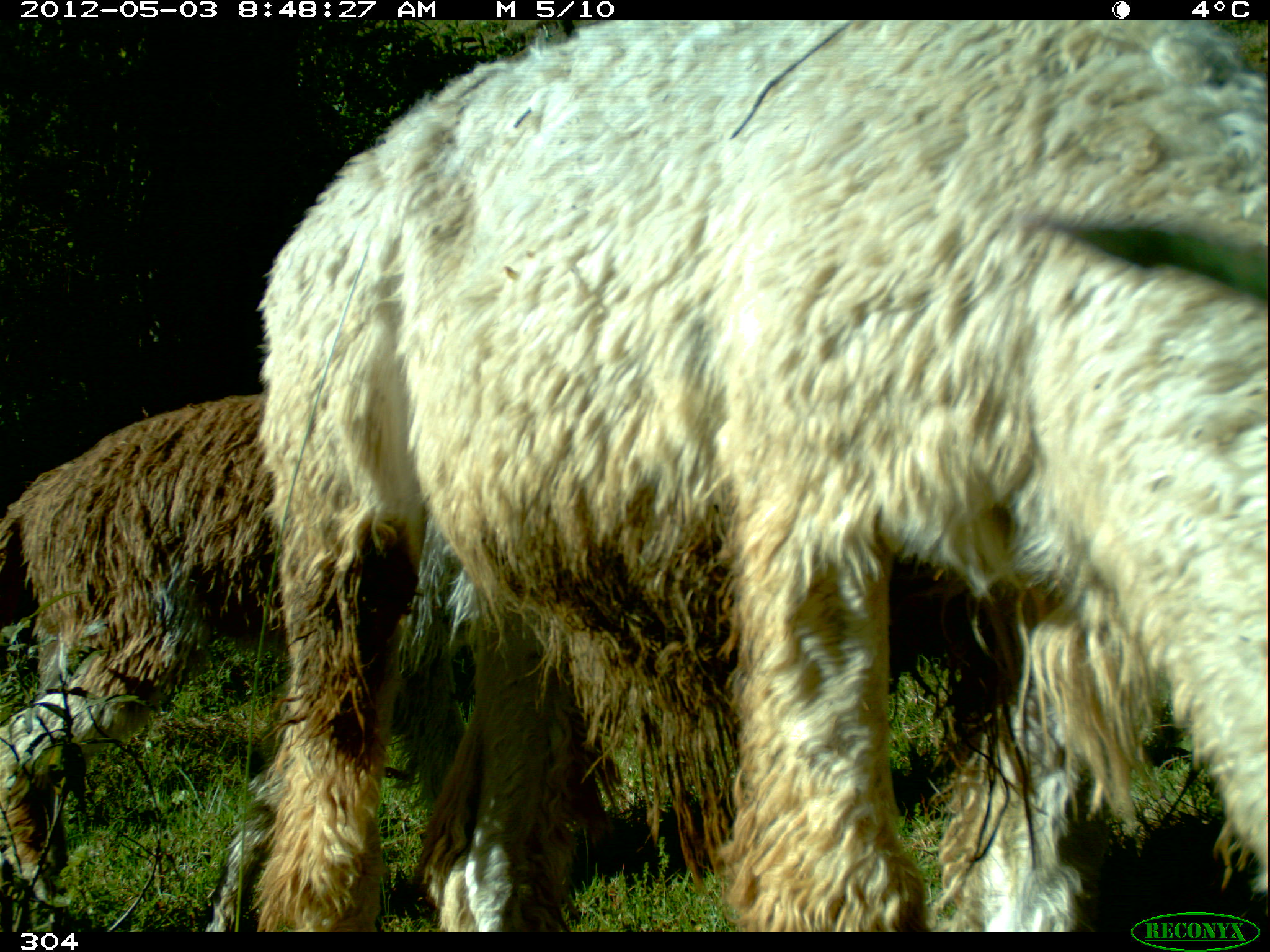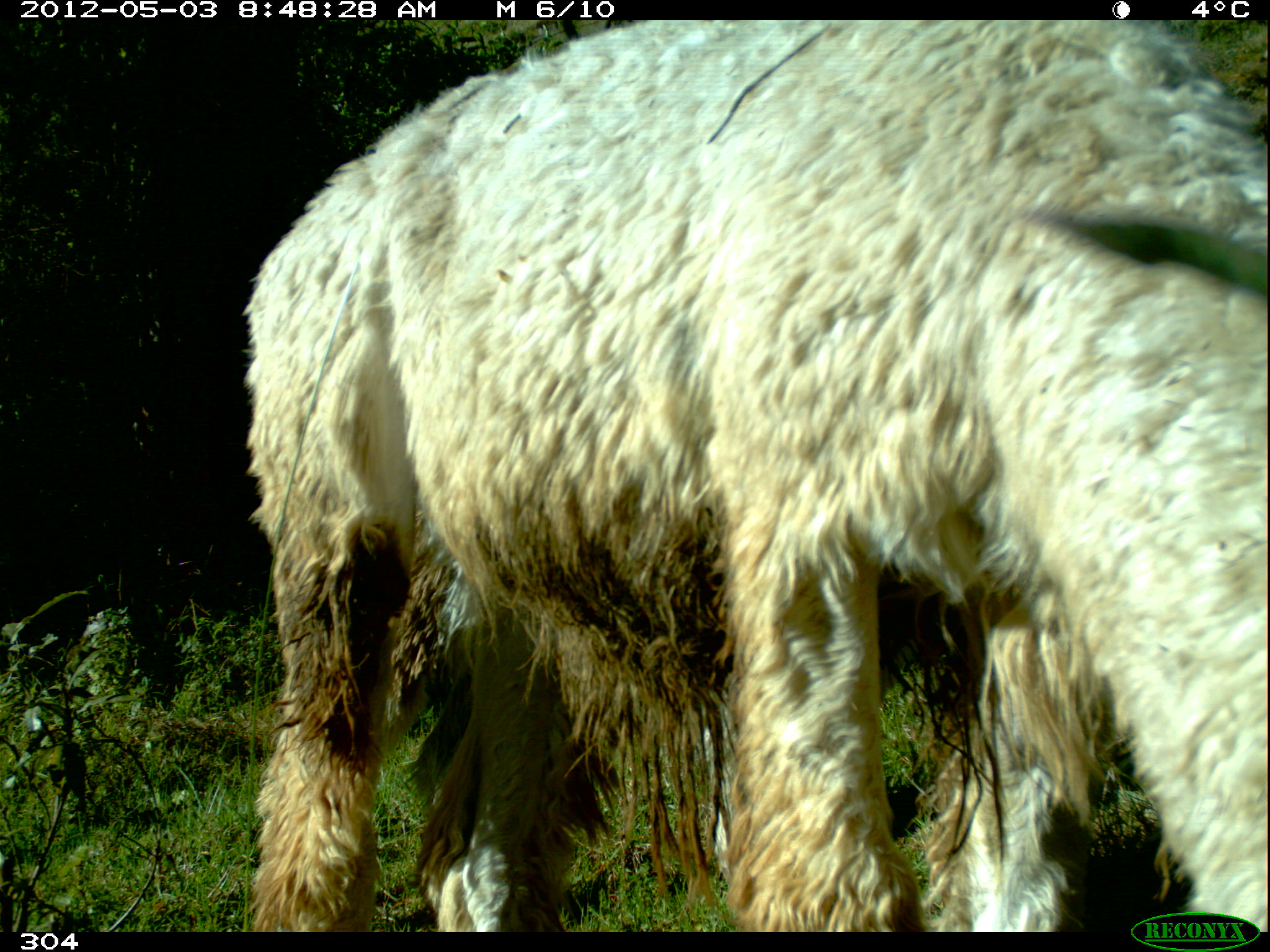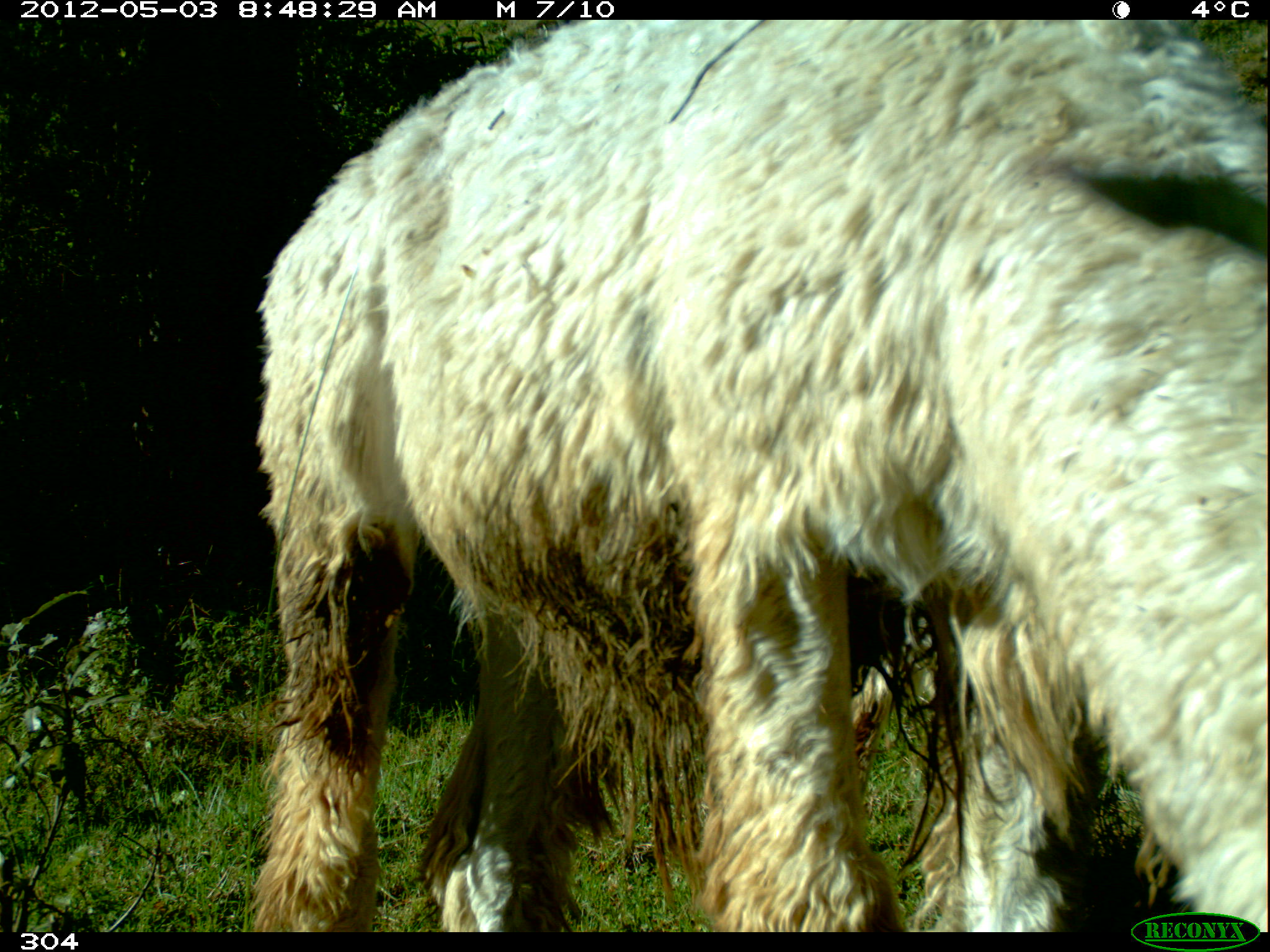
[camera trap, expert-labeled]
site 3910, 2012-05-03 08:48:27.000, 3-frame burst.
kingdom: Animalia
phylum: Chordata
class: Mammalia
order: Artiodactyla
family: Camelidae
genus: Vicugna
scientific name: Vicugna pacos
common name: alpaca